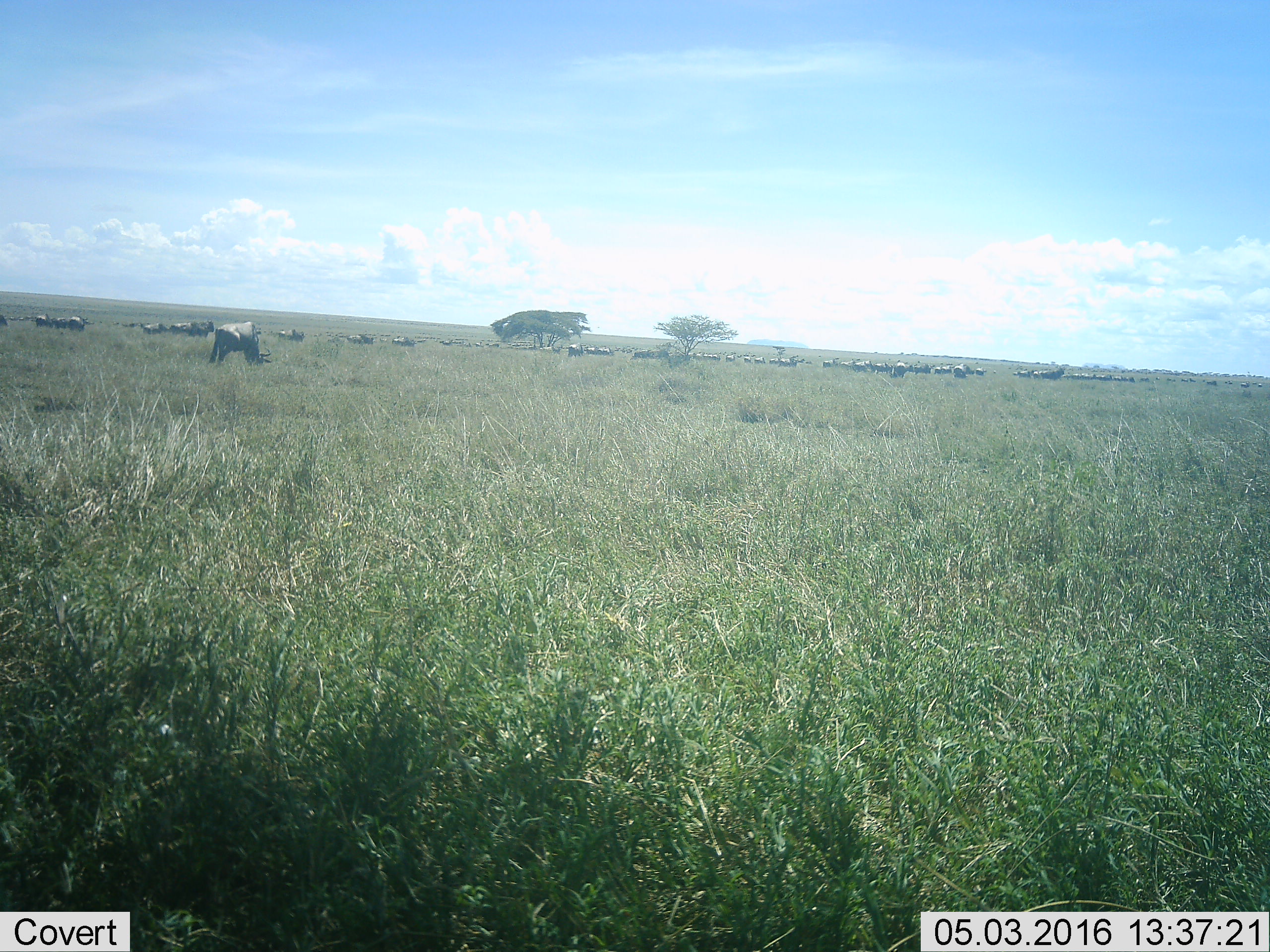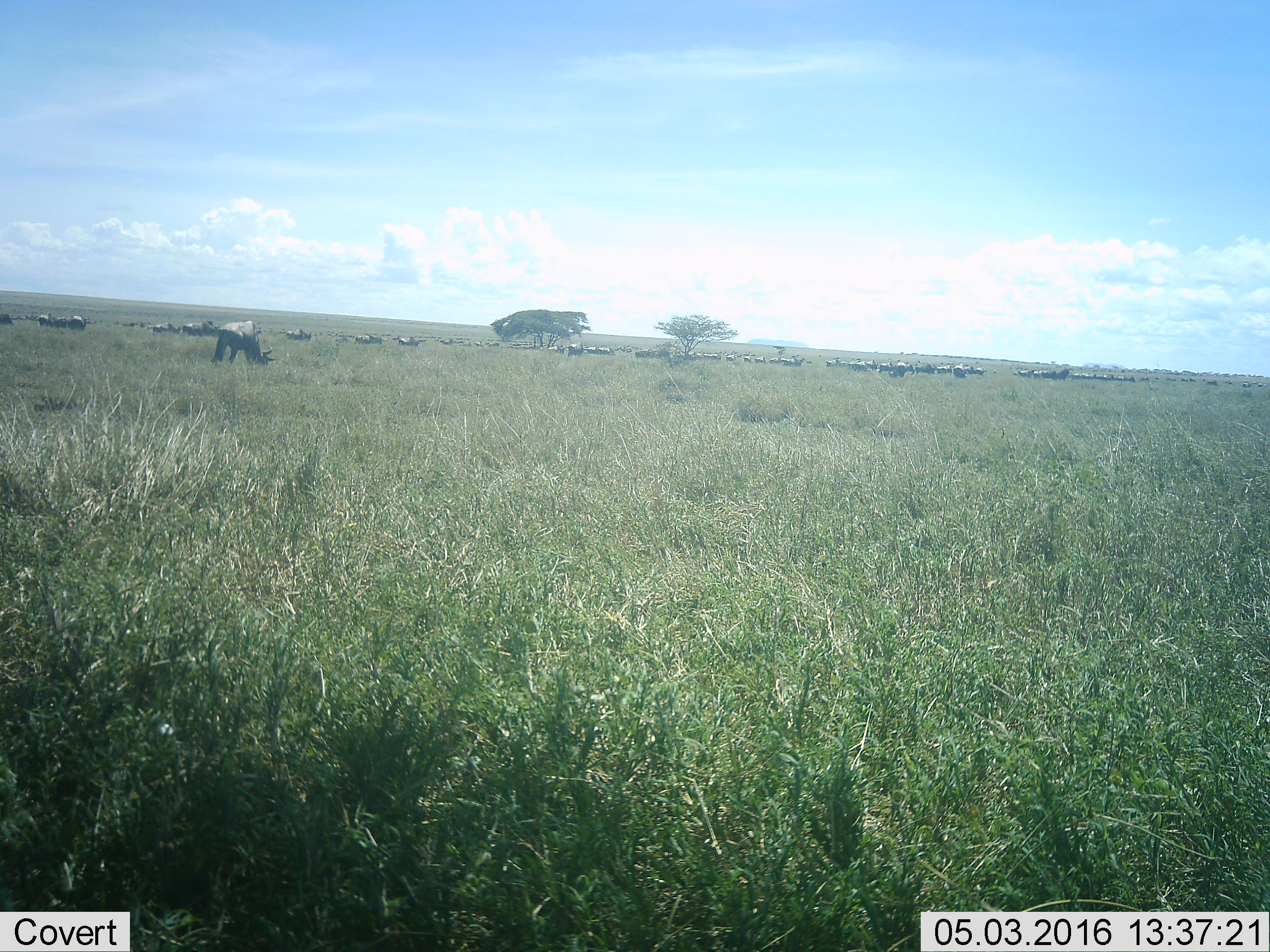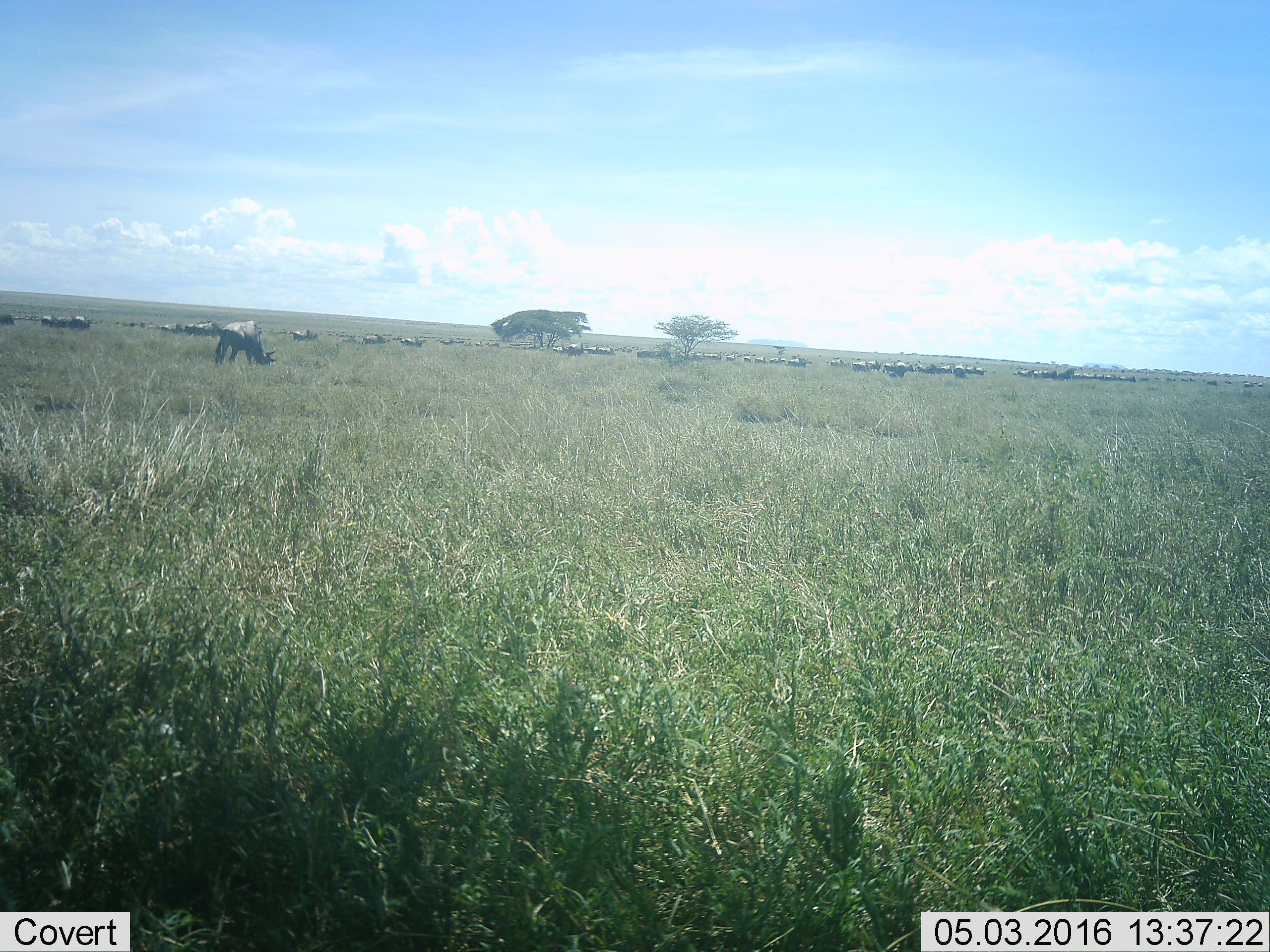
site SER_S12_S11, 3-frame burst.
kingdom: Animalia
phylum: Chordata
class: Mammalia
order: Artiodactyla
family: Bovidae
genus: Connochaetes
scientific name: Connochaetes taurinus taurinus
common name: blue wildebeest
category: wildebeestblue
Wildebeestblue (blue wildebeest) (Connochaetes taurinus taurinus), count 51+. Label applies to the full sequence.